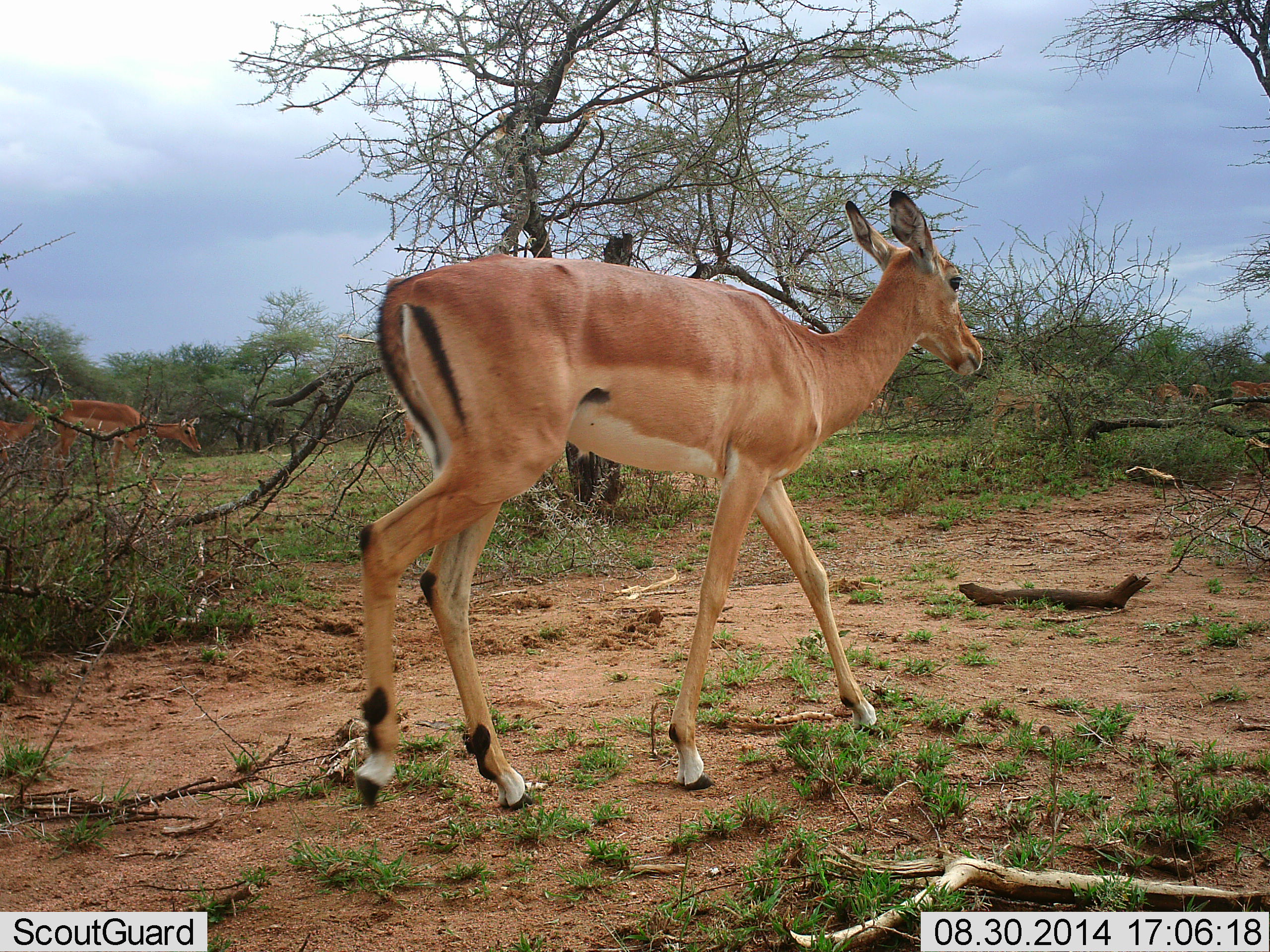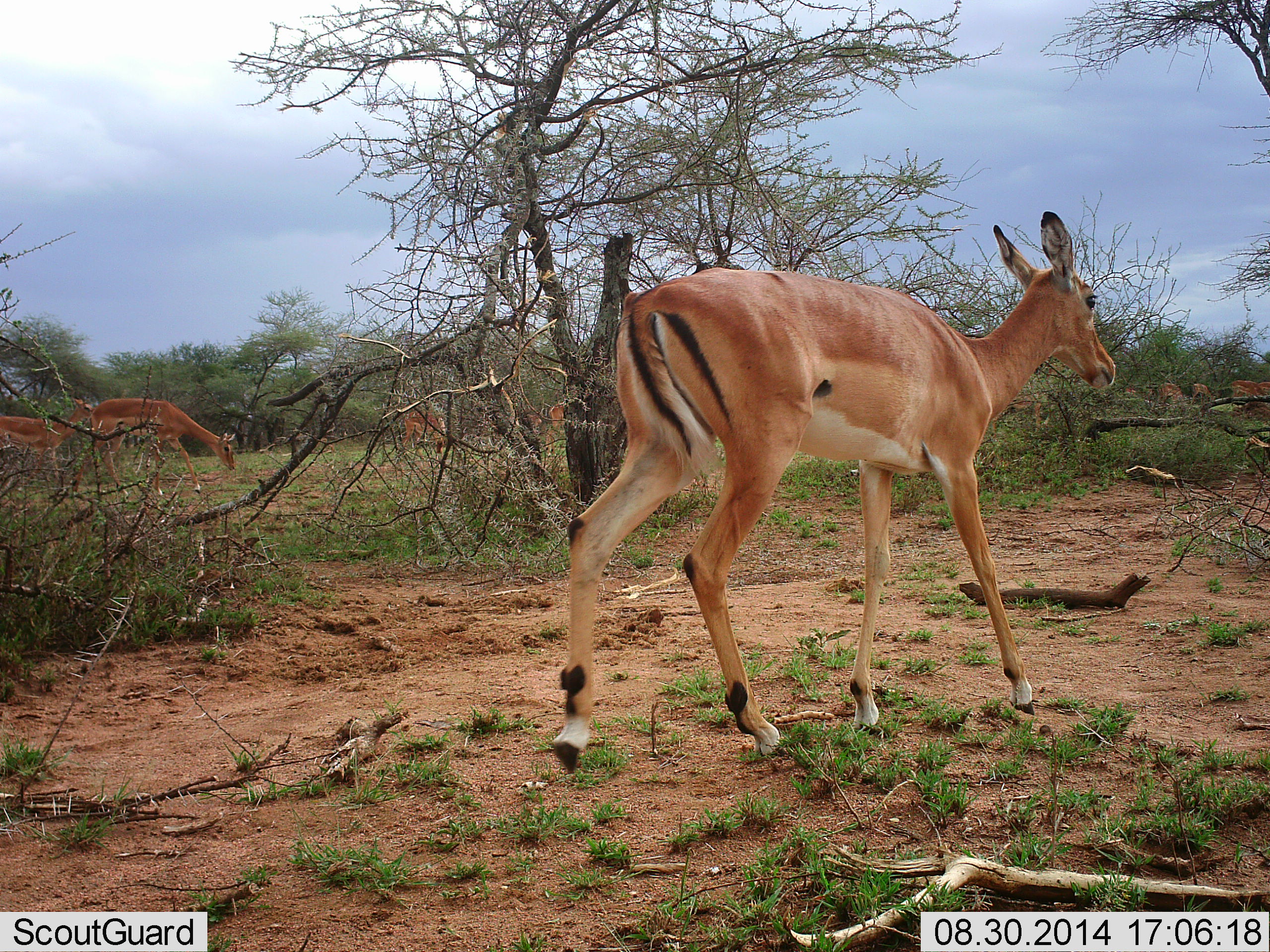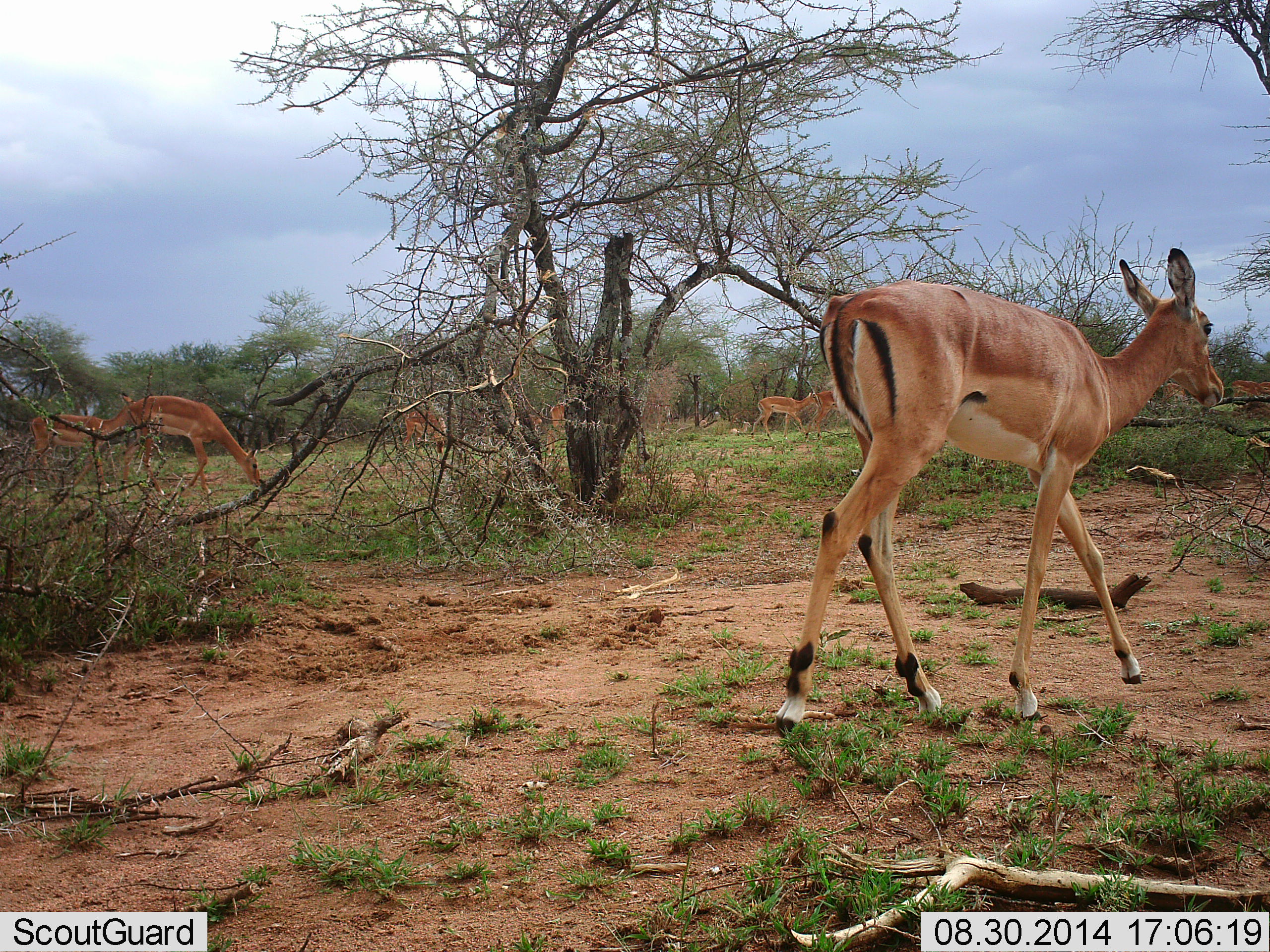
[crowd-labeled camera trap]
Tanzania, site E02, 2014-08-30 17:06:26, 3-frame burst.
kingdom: Animalia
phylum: Chordata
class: Mammalia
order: Artiodactyla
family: Bovidae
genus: Aepyceros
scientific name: Aepyceros melampus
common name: impala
Impala (Aepyceros melampus), count 11-50. Behavior (volunteer vote fractions): standing 20%, resting 0%, moving 90%, interacting 0%. Young present (vote fraction): 0%. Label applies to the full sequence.